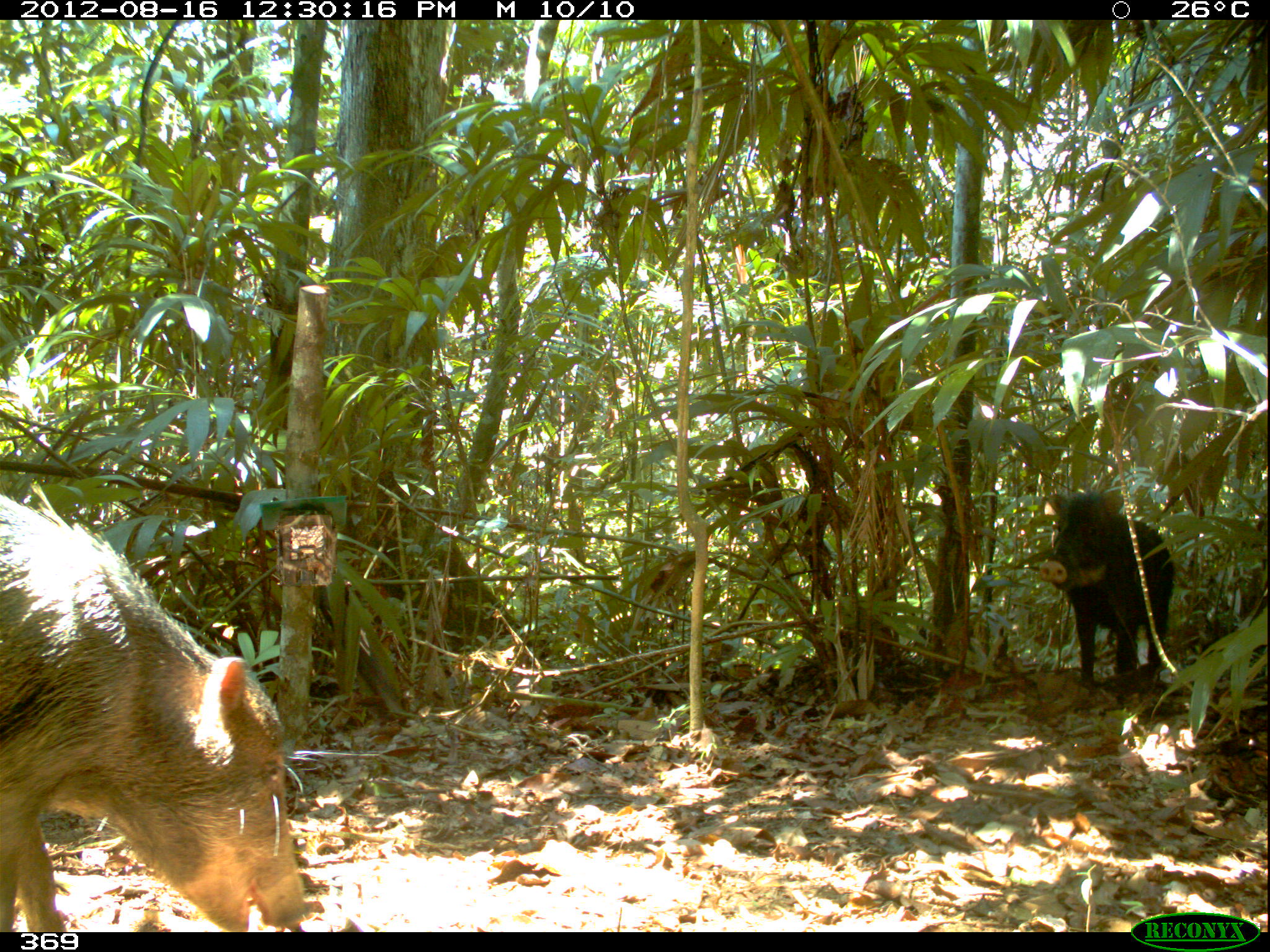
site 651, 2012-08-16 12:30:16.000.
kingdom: Animalia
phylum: Chordata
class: Mammalia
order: Artiodactyla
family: Tayassuidae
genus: Tayassu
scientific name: Tayassu pecari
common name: white-lipped peccary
Tayassu pecari (white-lipped peccary).